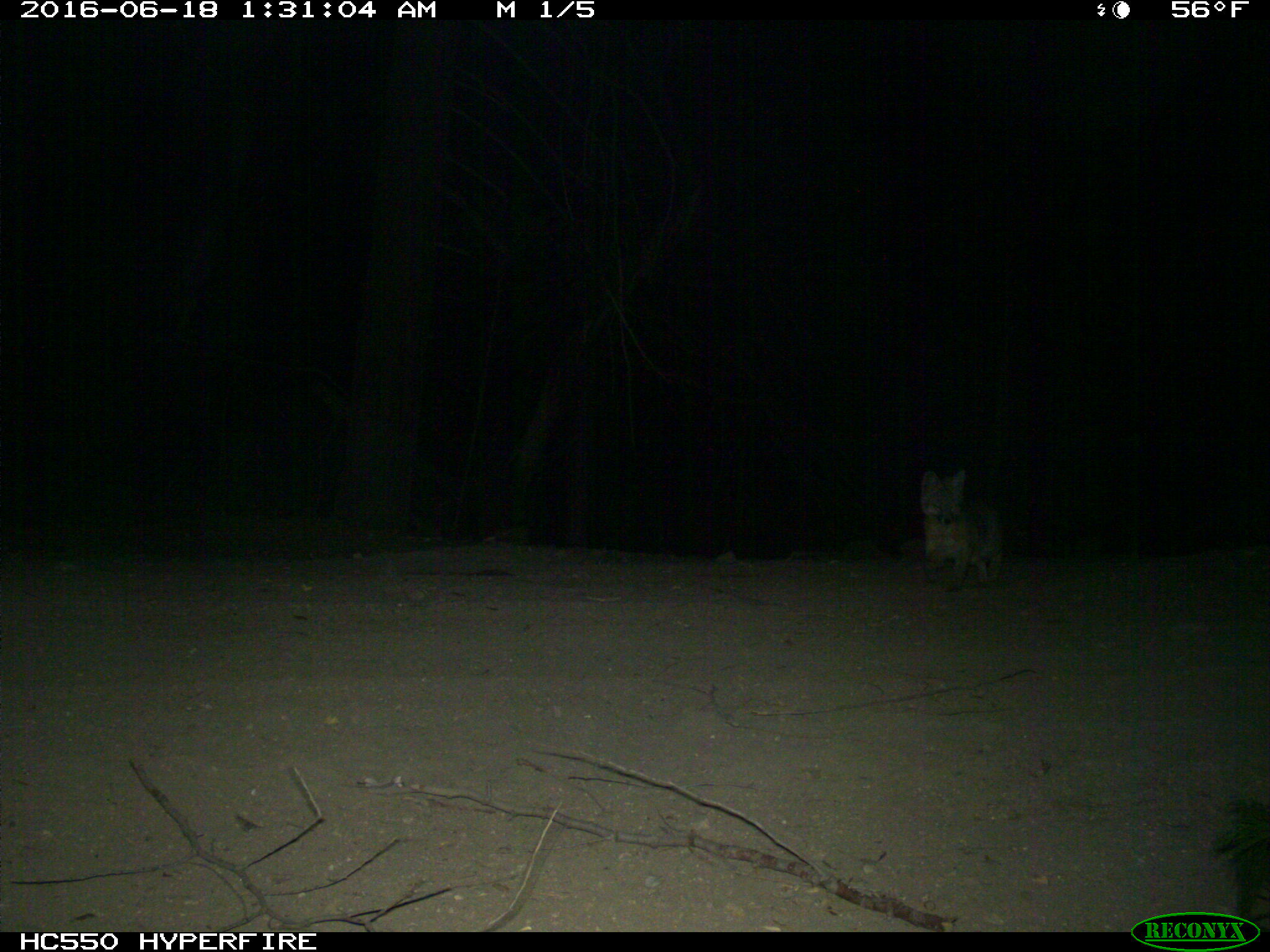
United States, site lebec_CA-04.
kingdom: Animalia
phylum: Chordata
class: Mammalia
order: Carnivora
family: Canidae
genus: Urocyon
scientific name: Urocyon cinereoargenteus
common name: gray fox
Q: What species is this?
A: Urocyon cinereoargenteus (gray fox).